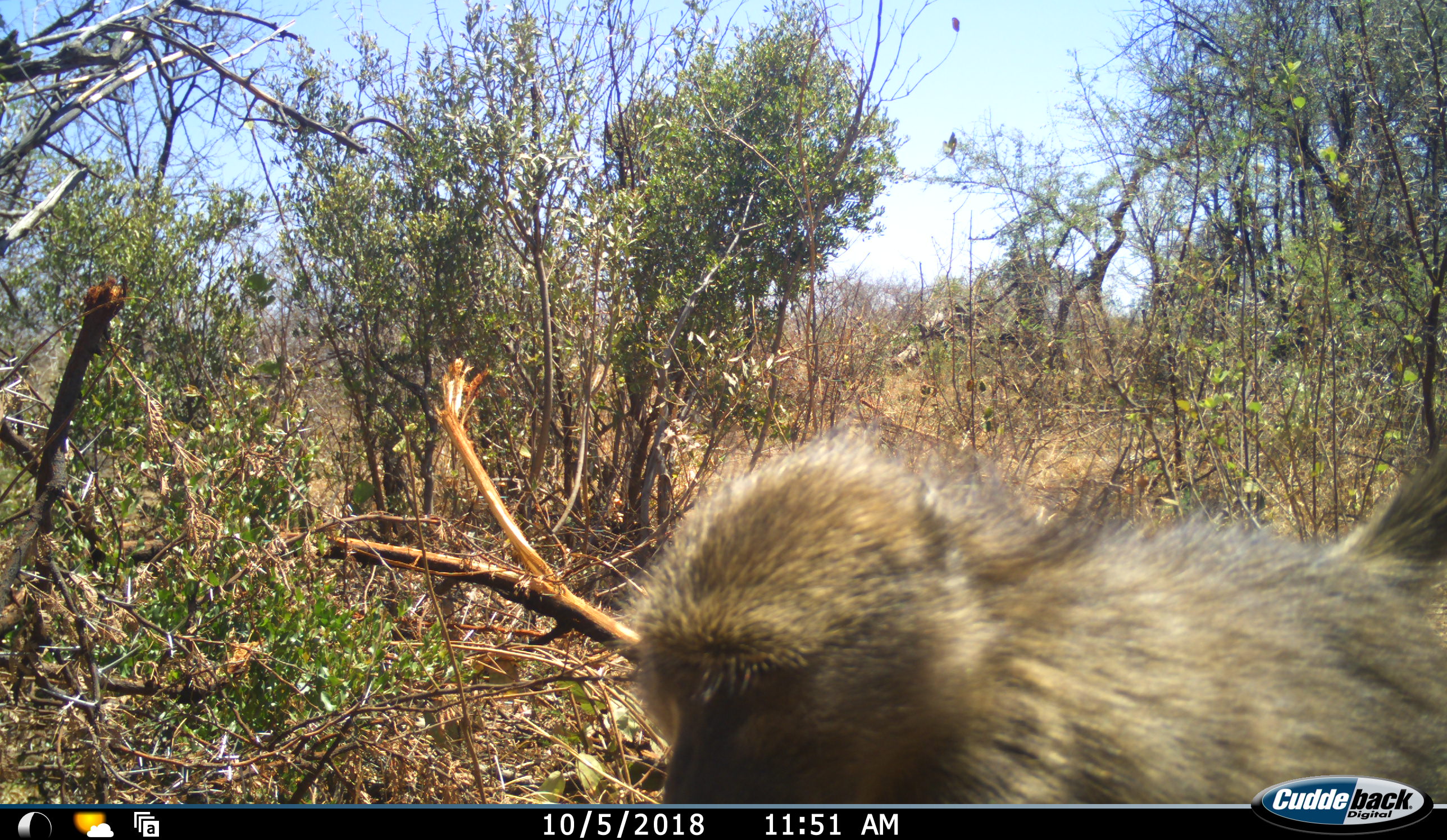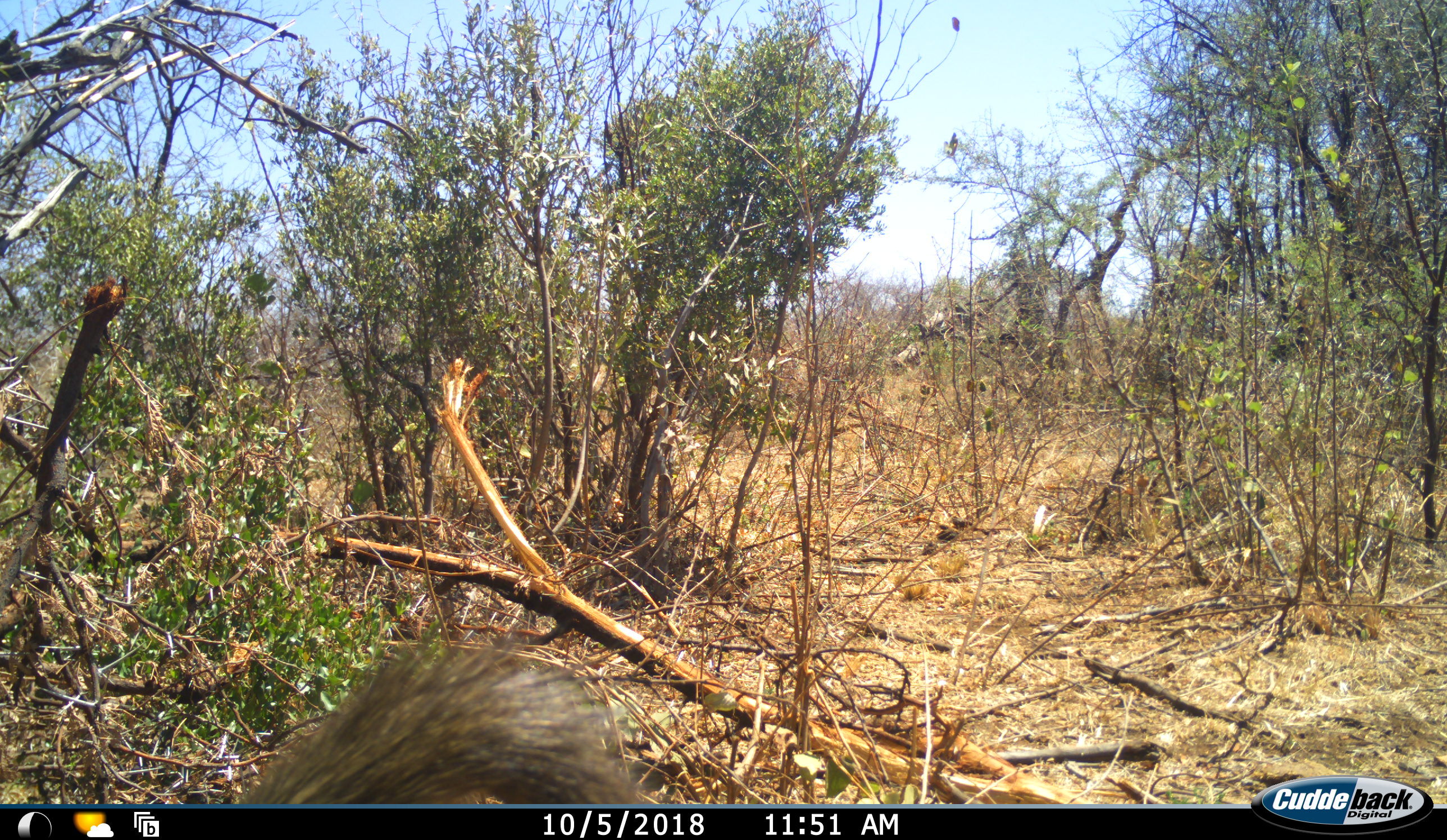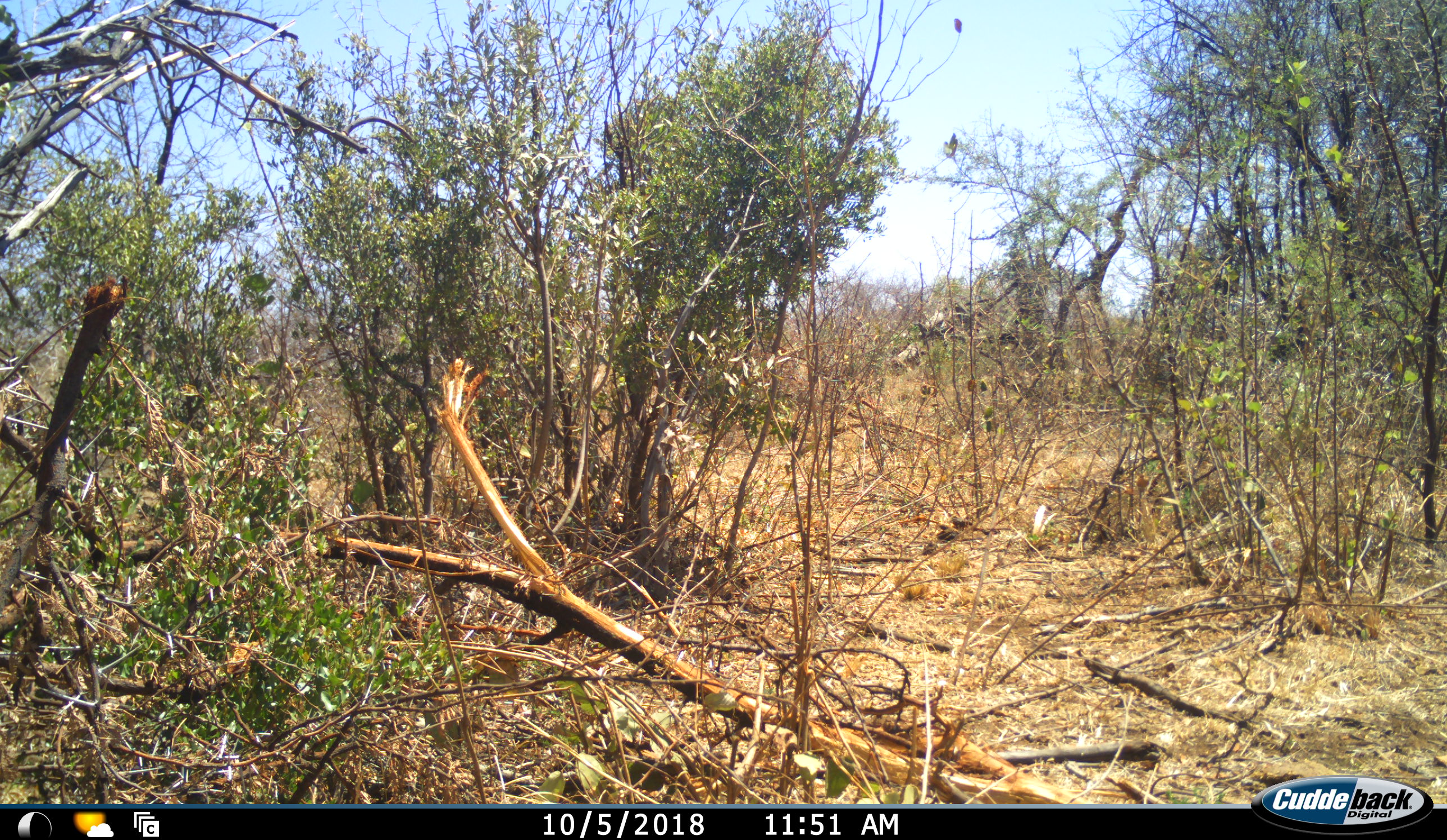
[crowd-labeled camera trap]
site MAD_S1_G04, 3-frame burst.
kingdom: Animalia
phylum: Chordata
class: Mammalia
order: Primates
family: Cercopithecidae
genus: Papio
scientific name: Papio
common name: baboon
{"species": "baboon (Papio)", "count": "1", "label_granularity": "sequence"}